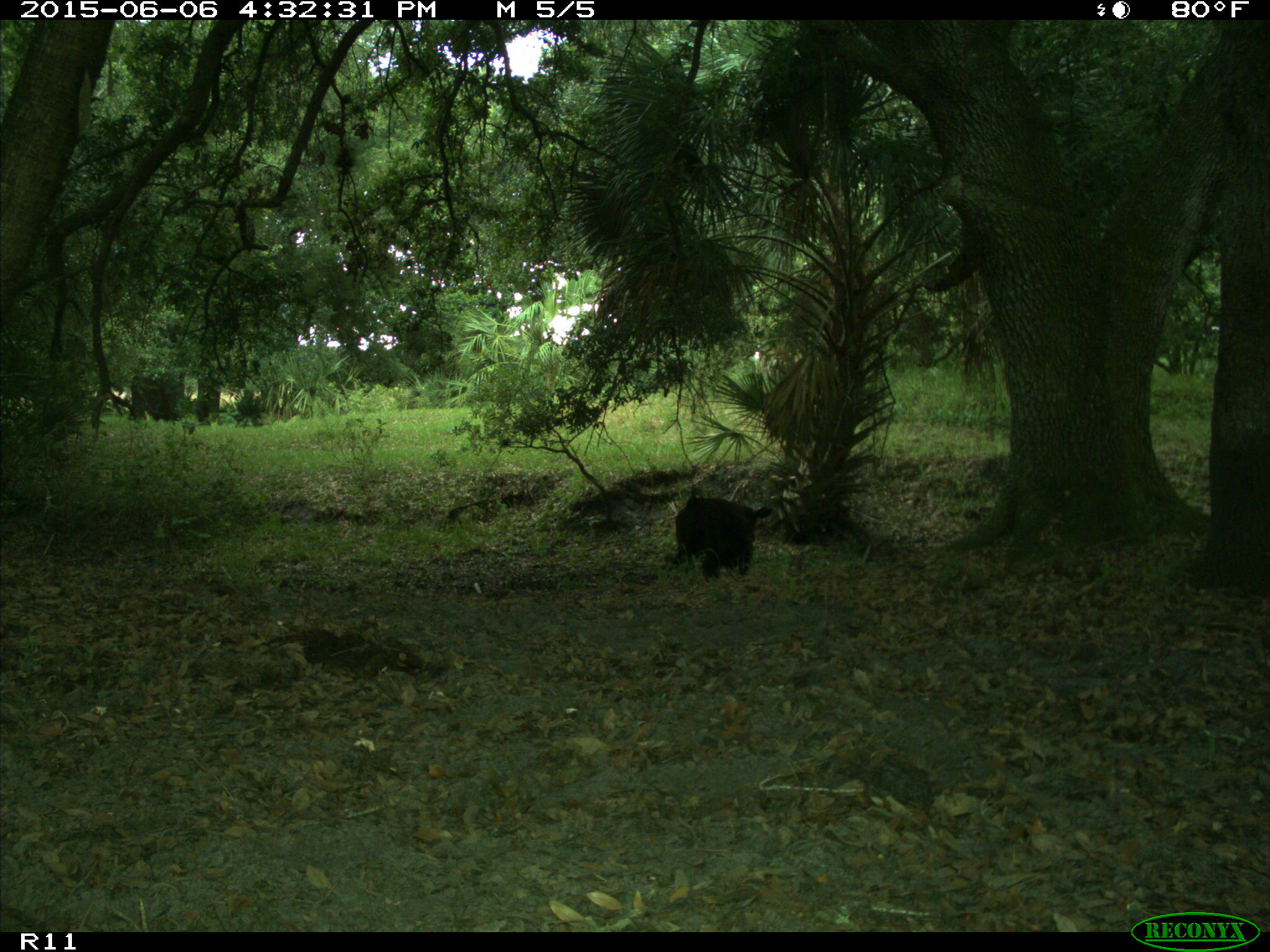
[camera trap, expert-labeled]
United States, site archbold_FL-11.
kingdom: Animalia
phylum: Chordata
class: Mammalia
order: Artiodactyla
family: Bovidae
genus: Bos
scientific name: Bos taurus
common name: domestic cow